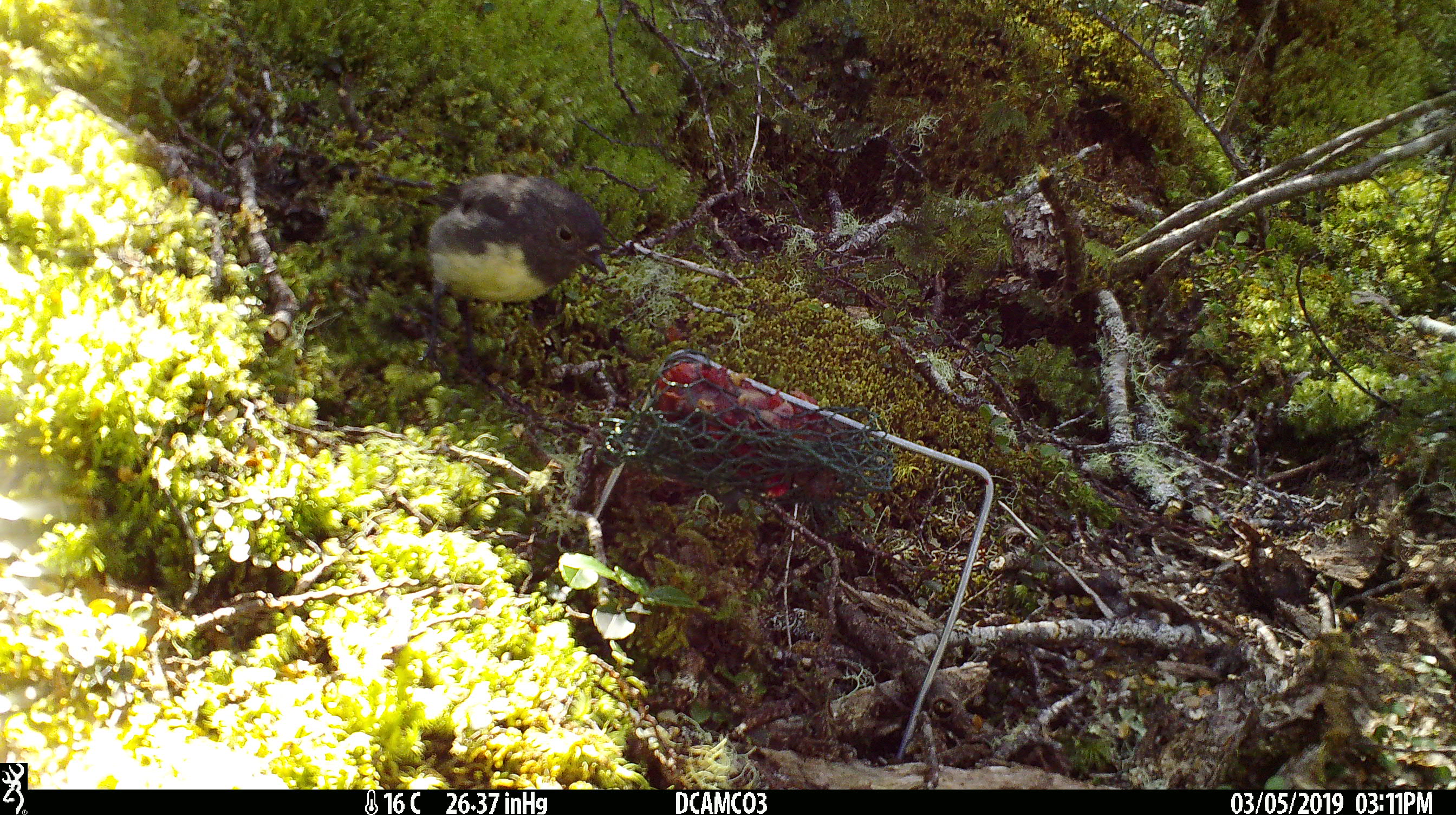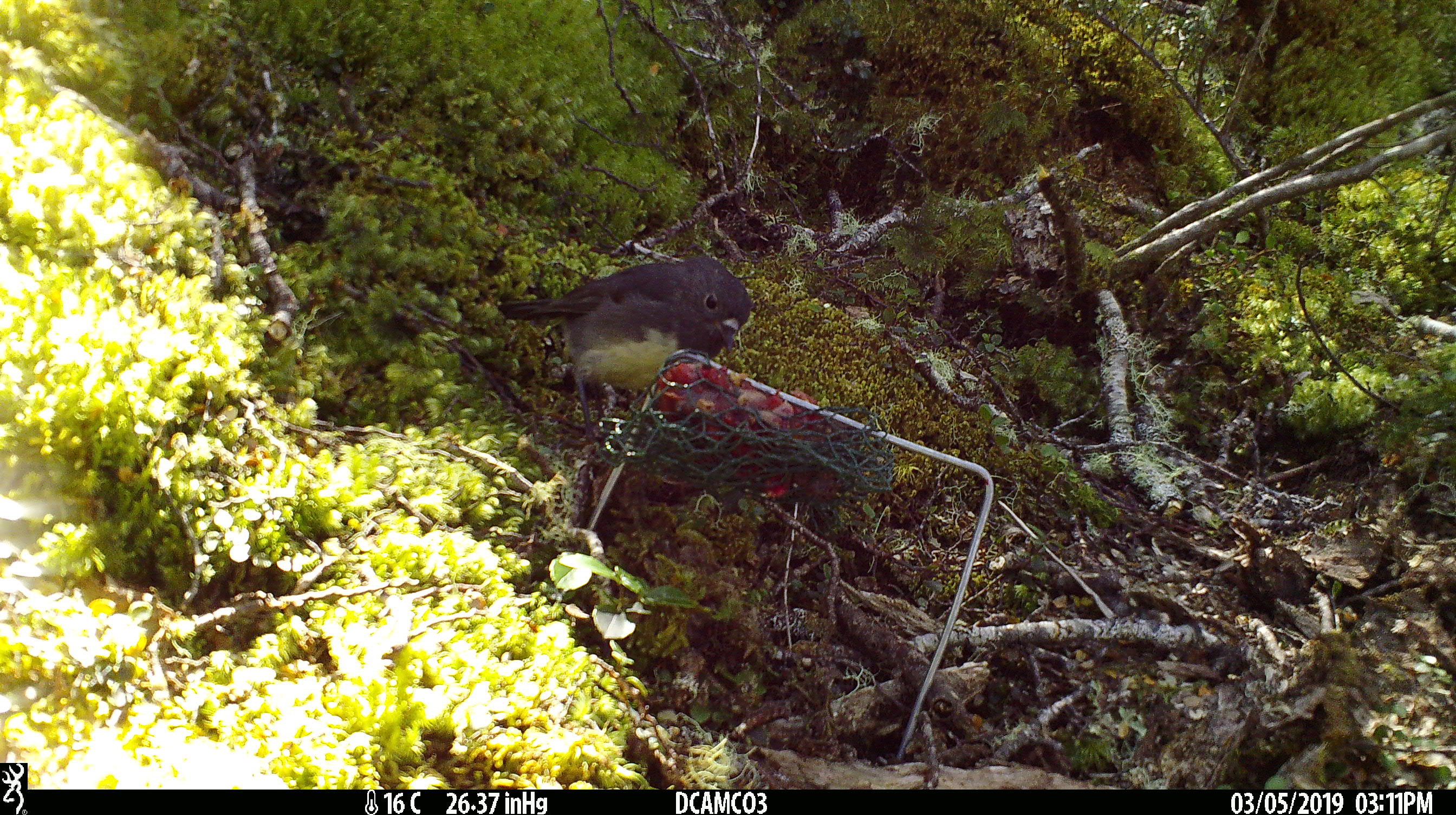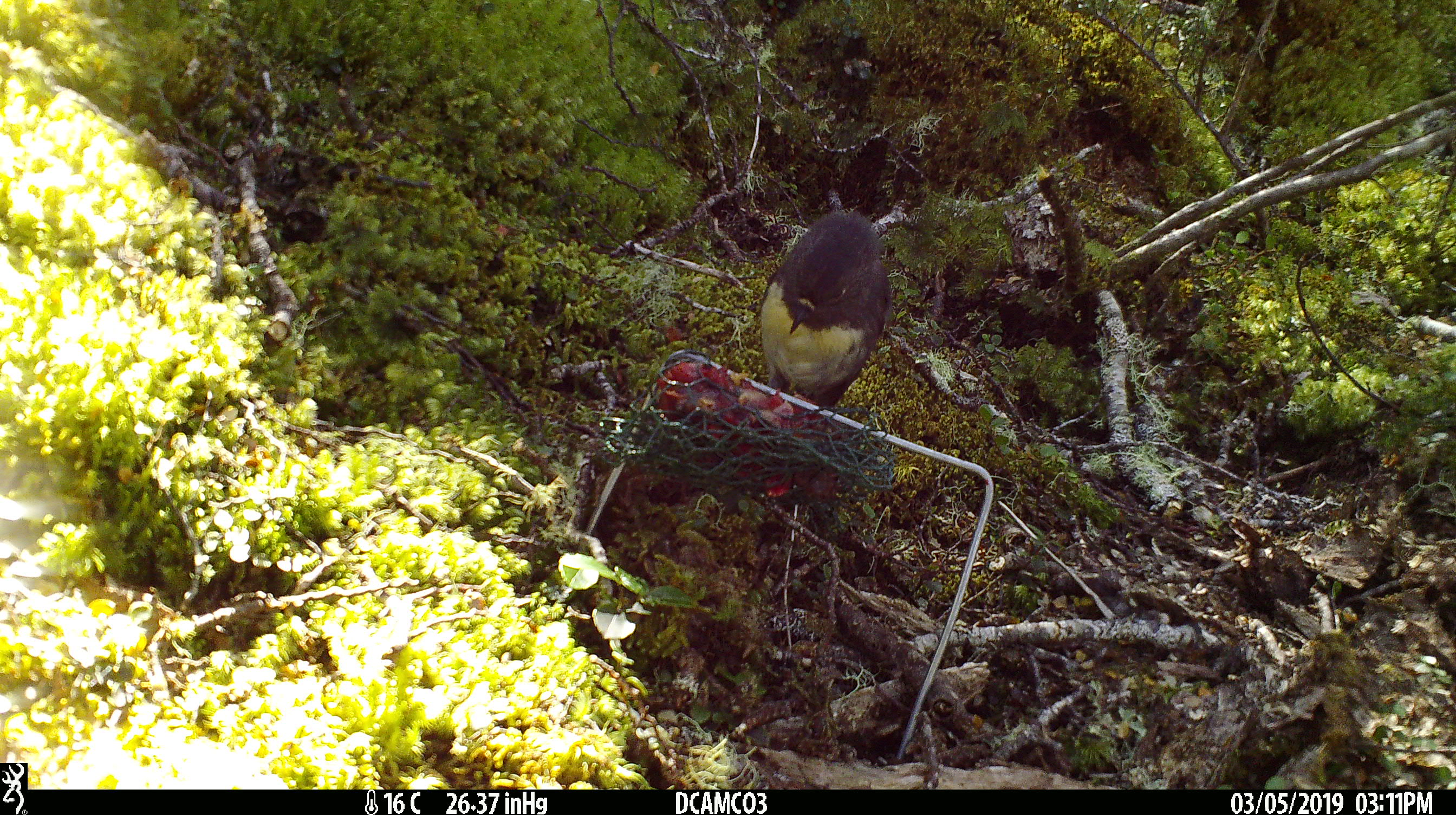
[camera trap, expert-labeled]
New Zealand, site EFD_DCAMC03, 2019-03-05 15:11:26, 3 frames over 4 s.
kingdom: Animalia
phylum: Chordata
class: Aves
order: Passeriformes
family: Petroicidae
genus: Petroica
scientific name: Petroica australis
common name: new zealand robin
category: robin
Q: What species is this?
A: Robin (new zealand robin) (Petroica australis).